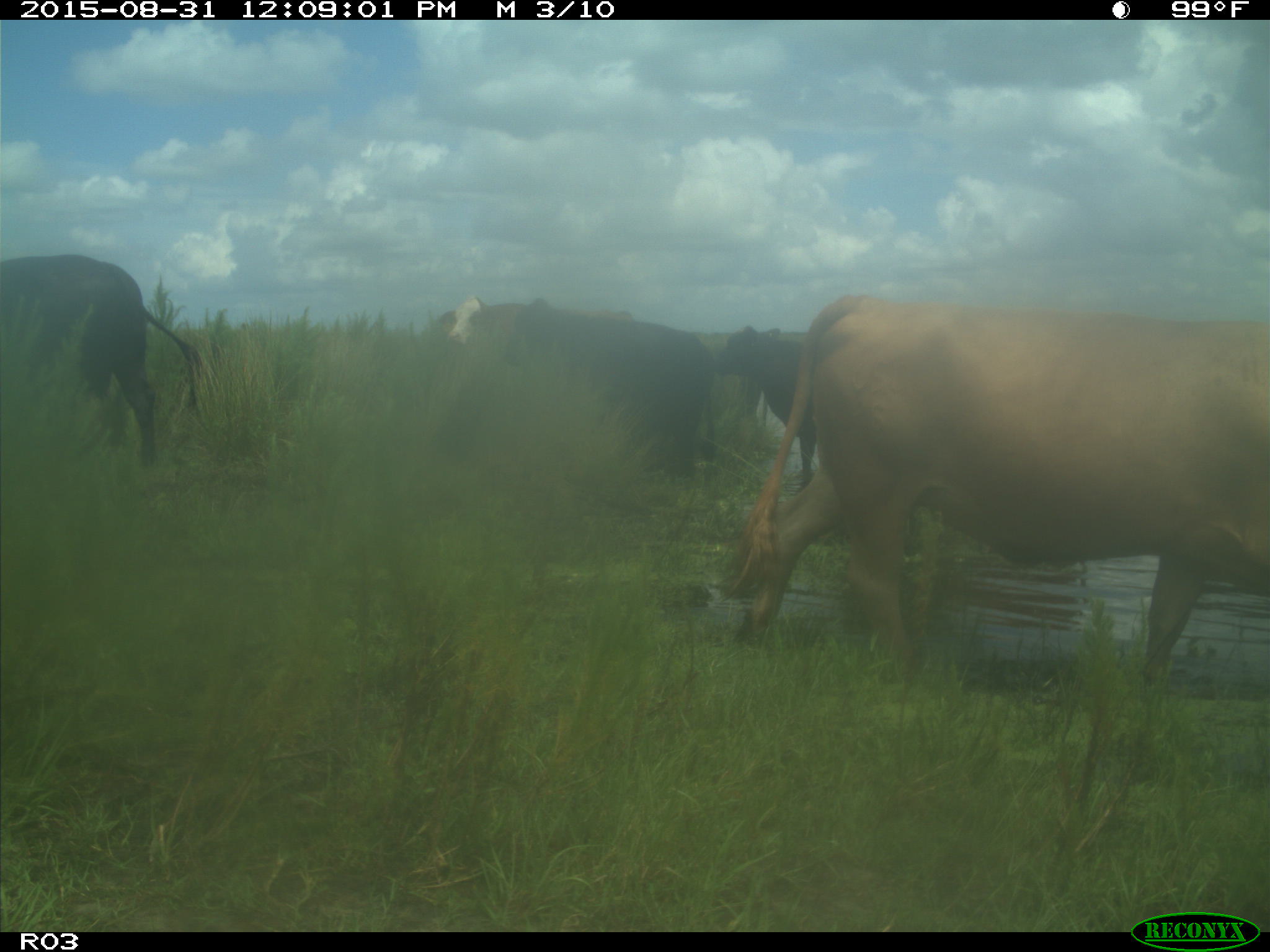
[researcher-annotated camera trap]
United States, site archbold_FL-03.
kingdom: Animalia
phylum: Chordata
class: Mammalia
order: Artiodactyla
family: Bovidae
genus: Bos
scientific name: Bos taurus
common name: domestic cow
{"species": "Bos taurus (domestic cow)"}